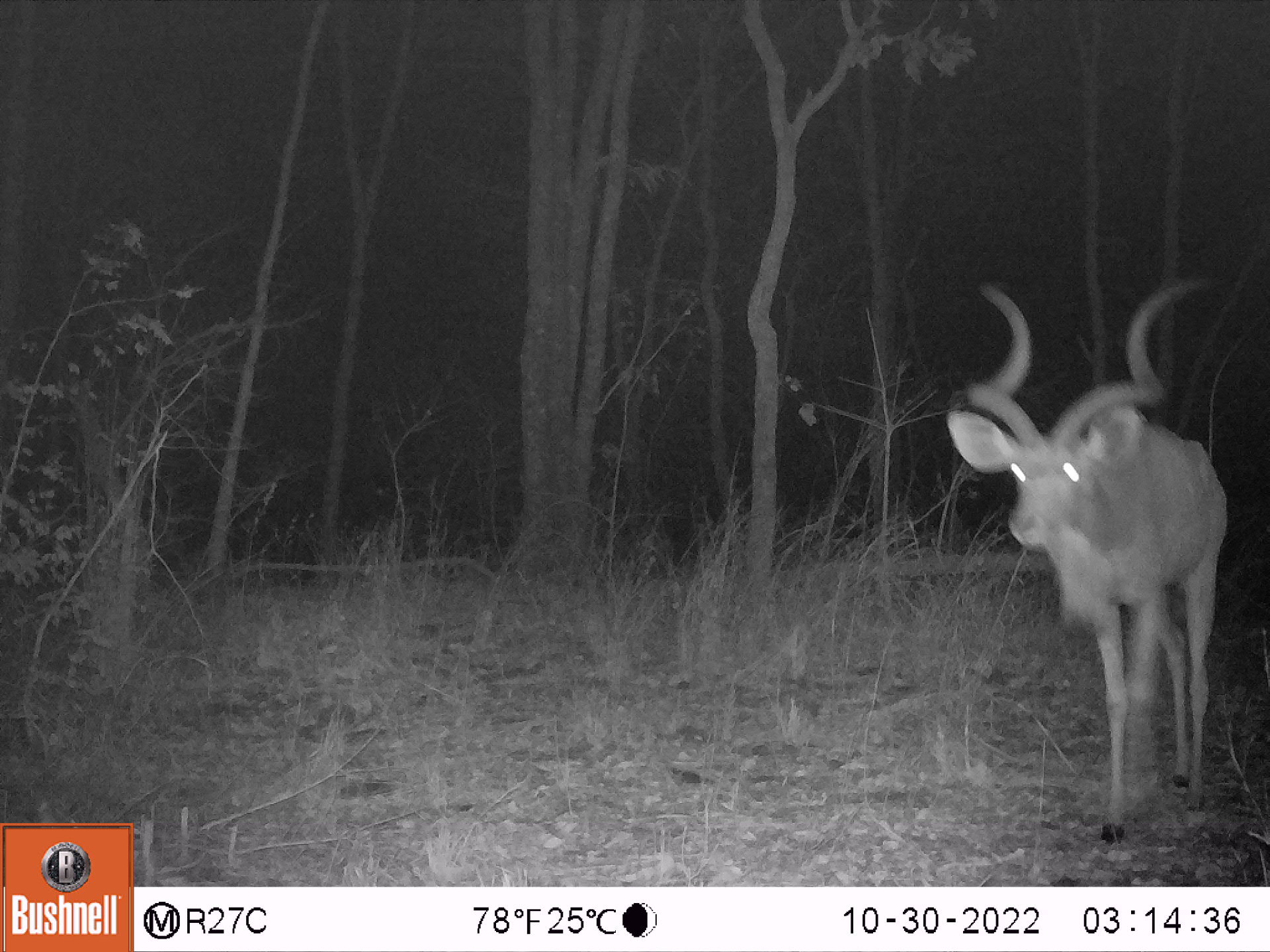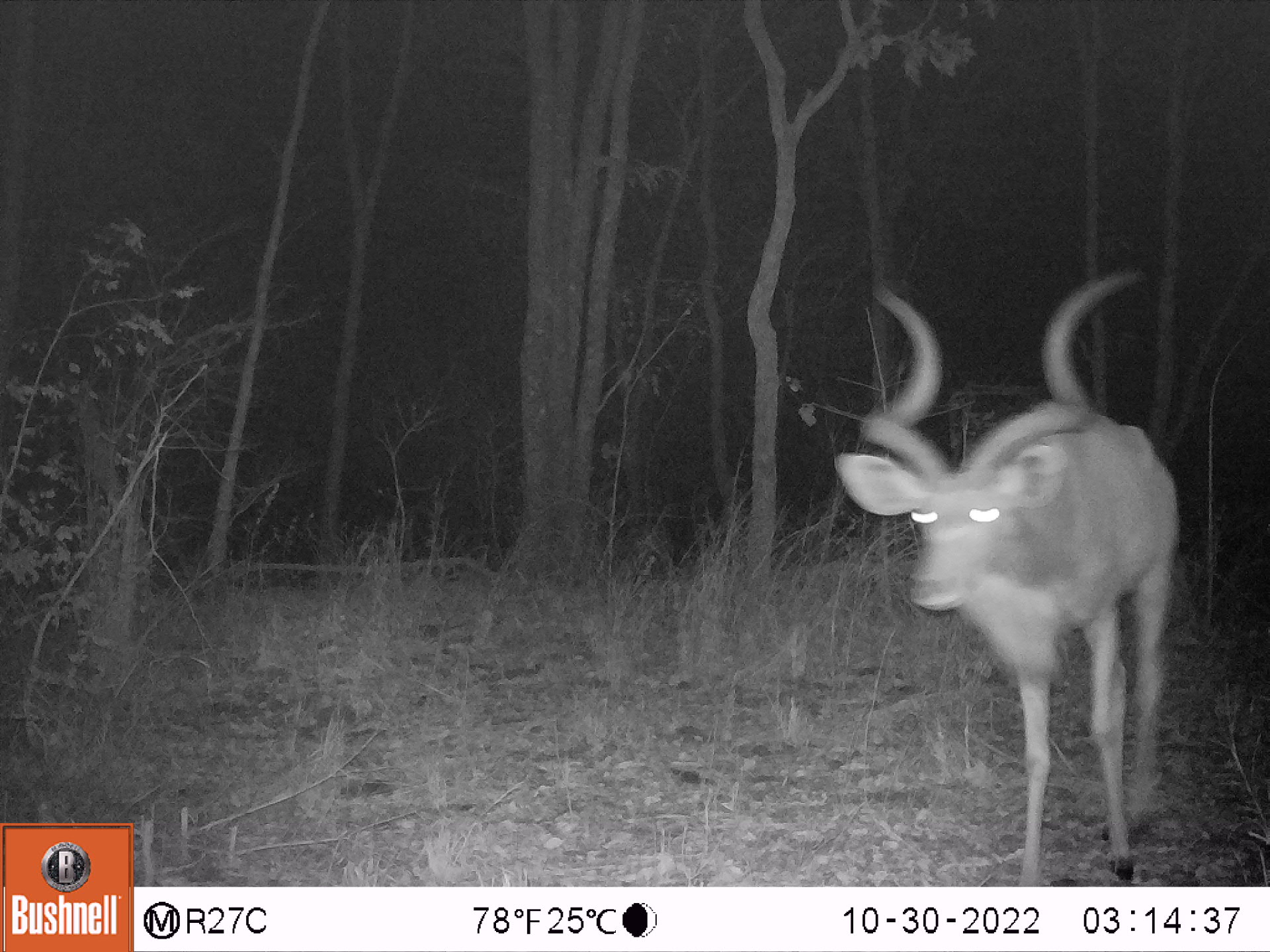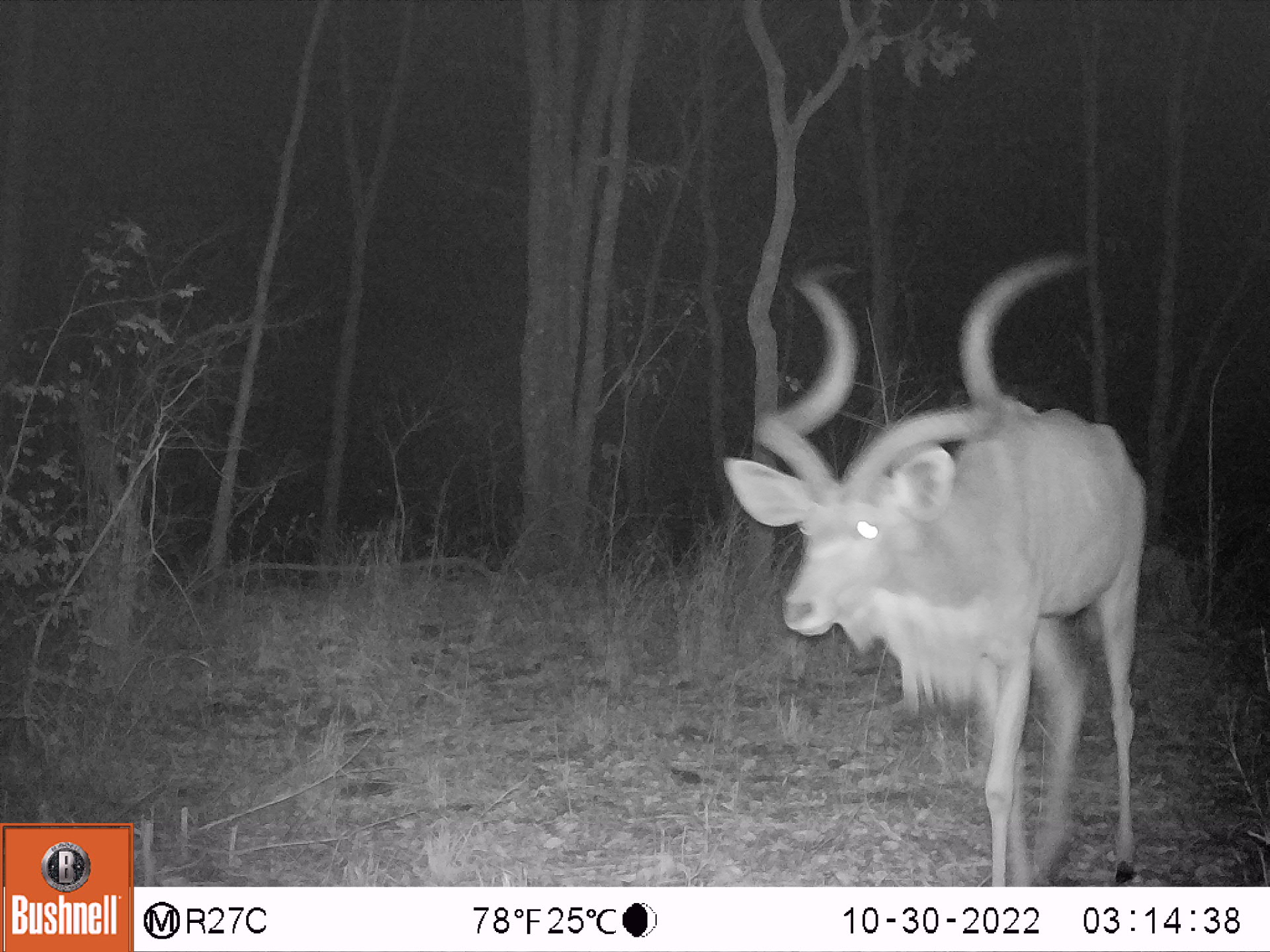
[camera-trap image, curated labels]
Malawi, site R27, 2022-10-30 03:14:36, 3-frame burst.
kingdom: Animalia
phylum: Chordata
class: Mammalia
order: Artiodactyla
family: Bovidae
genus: Tragelaphus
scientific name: Tragelaphus strepsiceros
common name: greater kudu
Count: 1.